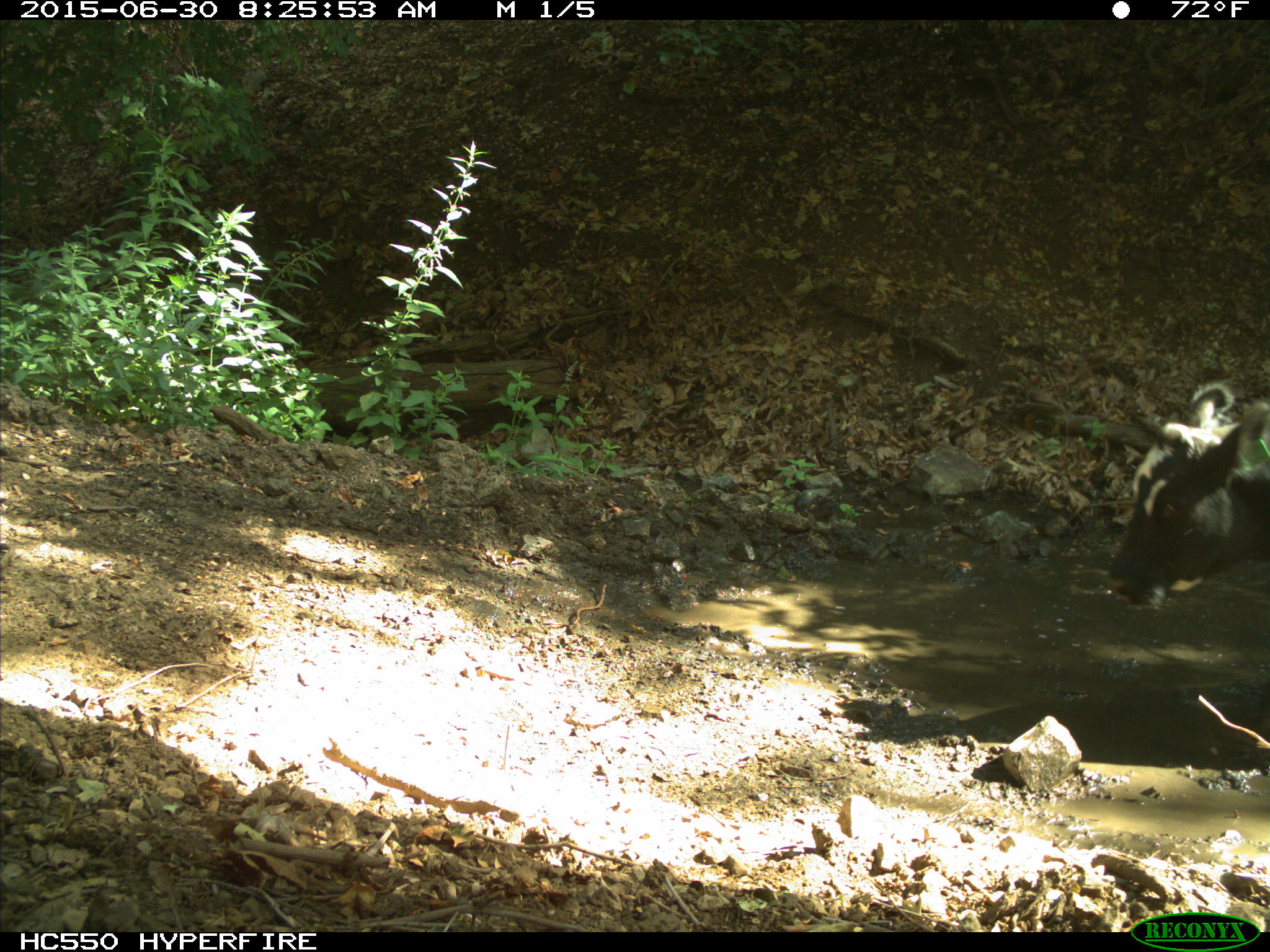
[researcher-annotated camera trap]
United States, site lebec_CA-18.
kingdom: Animalia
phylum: Chordata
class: Mammalia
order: Artiodactyla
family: Bovidae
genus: Bos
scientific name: Bos taurus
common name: domestic cow